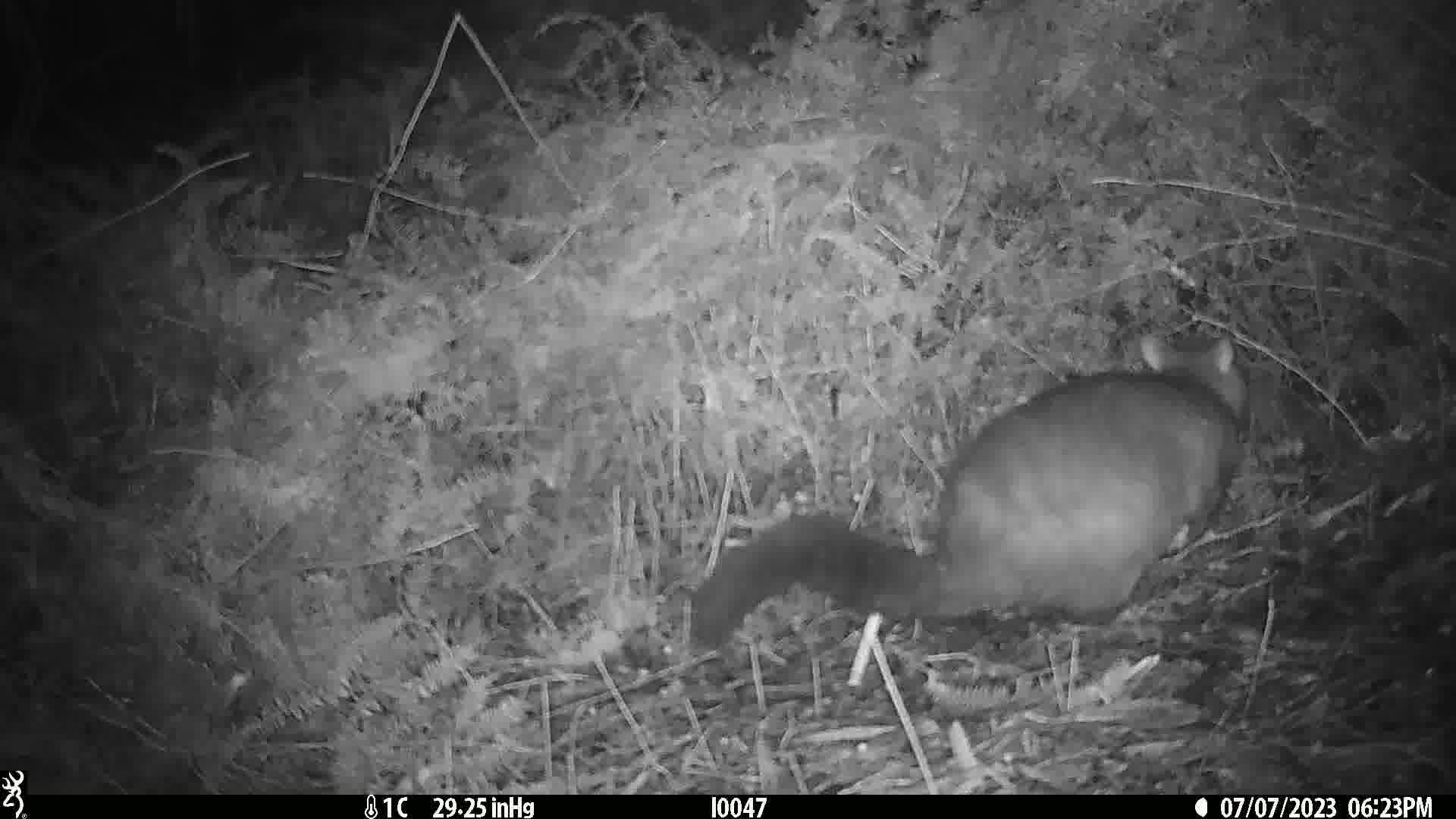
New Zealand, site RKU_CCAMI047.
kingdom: Animalia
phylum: Chordata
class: Mammalia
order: Diprotodontia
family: Phalangeridae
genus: Trichosurus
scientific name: Trichosurus vulpecula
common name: common brushtail possum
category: possum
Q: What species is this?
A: Possum (common brushtail possum) (Trichosurus vulpecula).